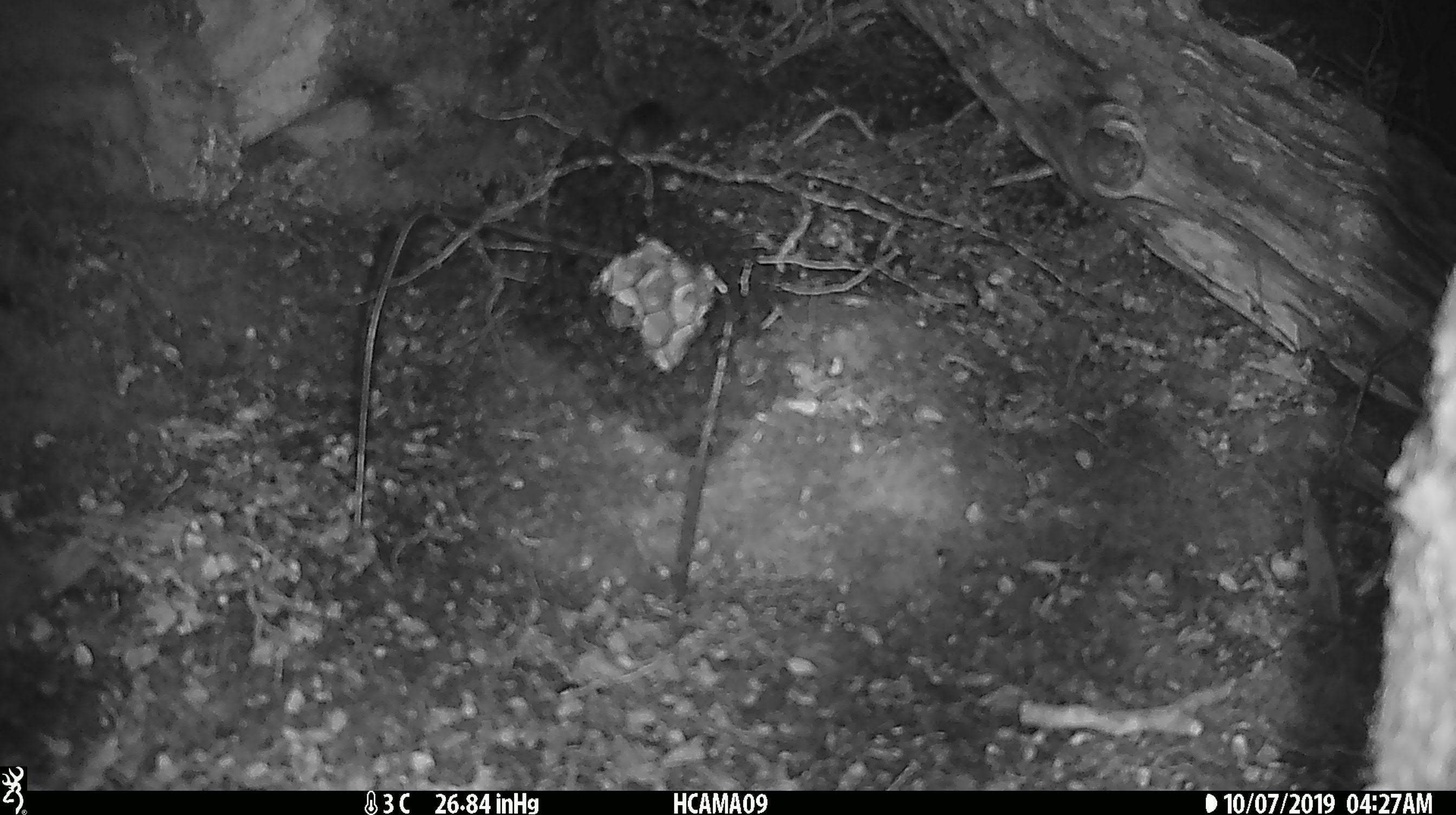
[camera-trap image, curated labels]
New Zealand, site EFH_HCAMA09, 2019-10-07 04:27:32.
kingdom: Animalia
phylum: Chordata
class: Mammalia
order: Rodentia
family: Muridae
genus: Mus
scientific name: Mus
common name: mouse